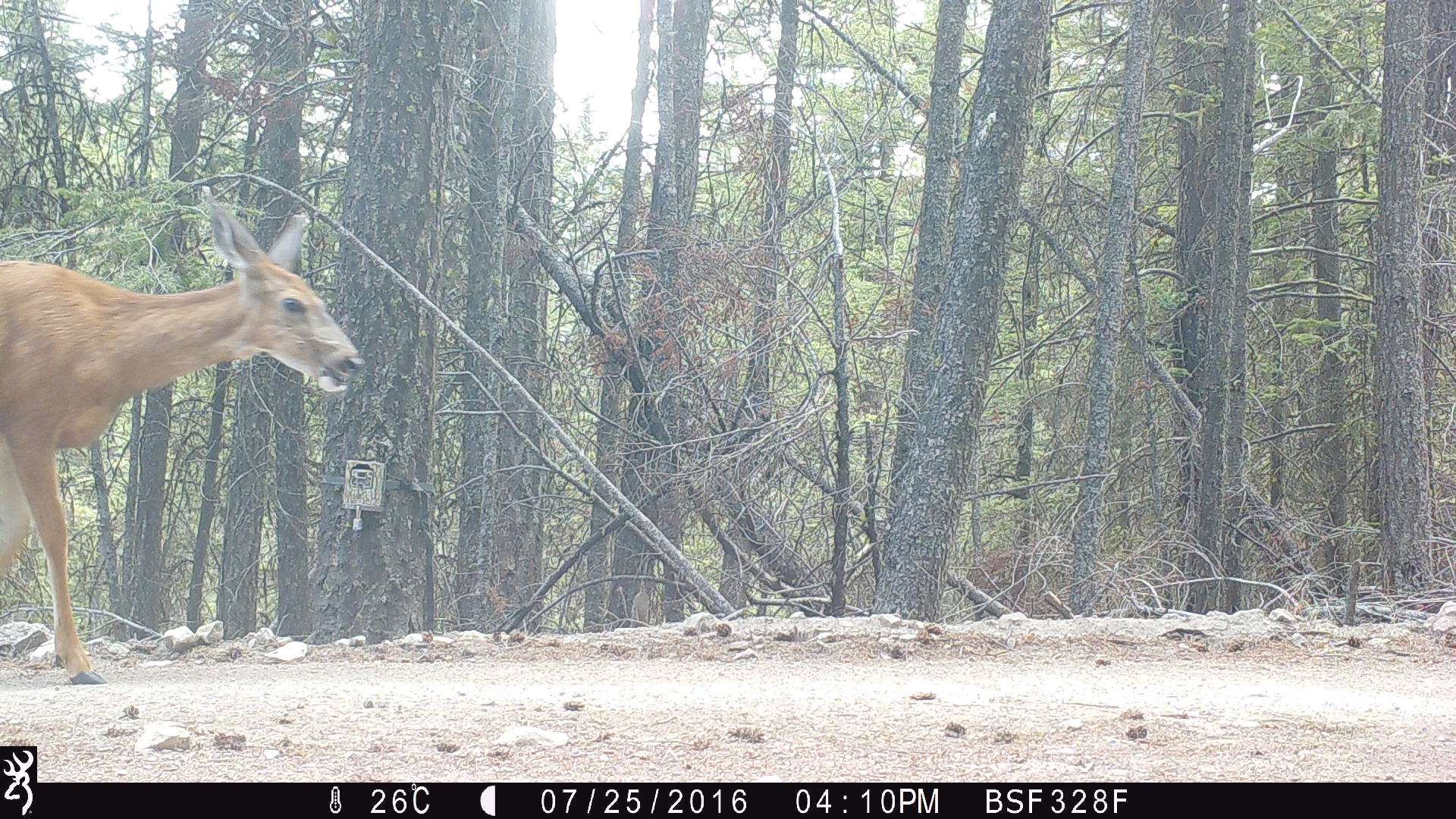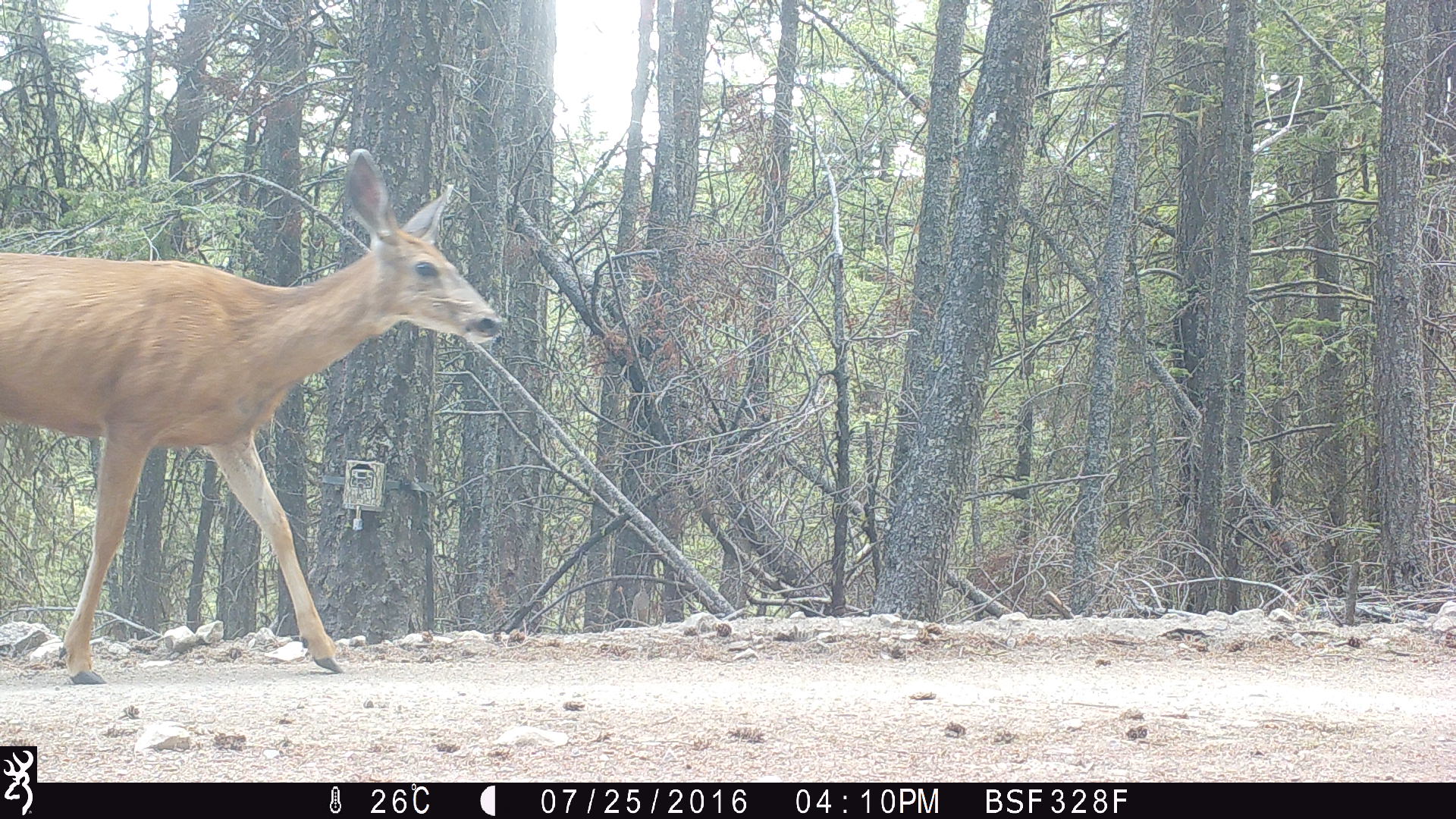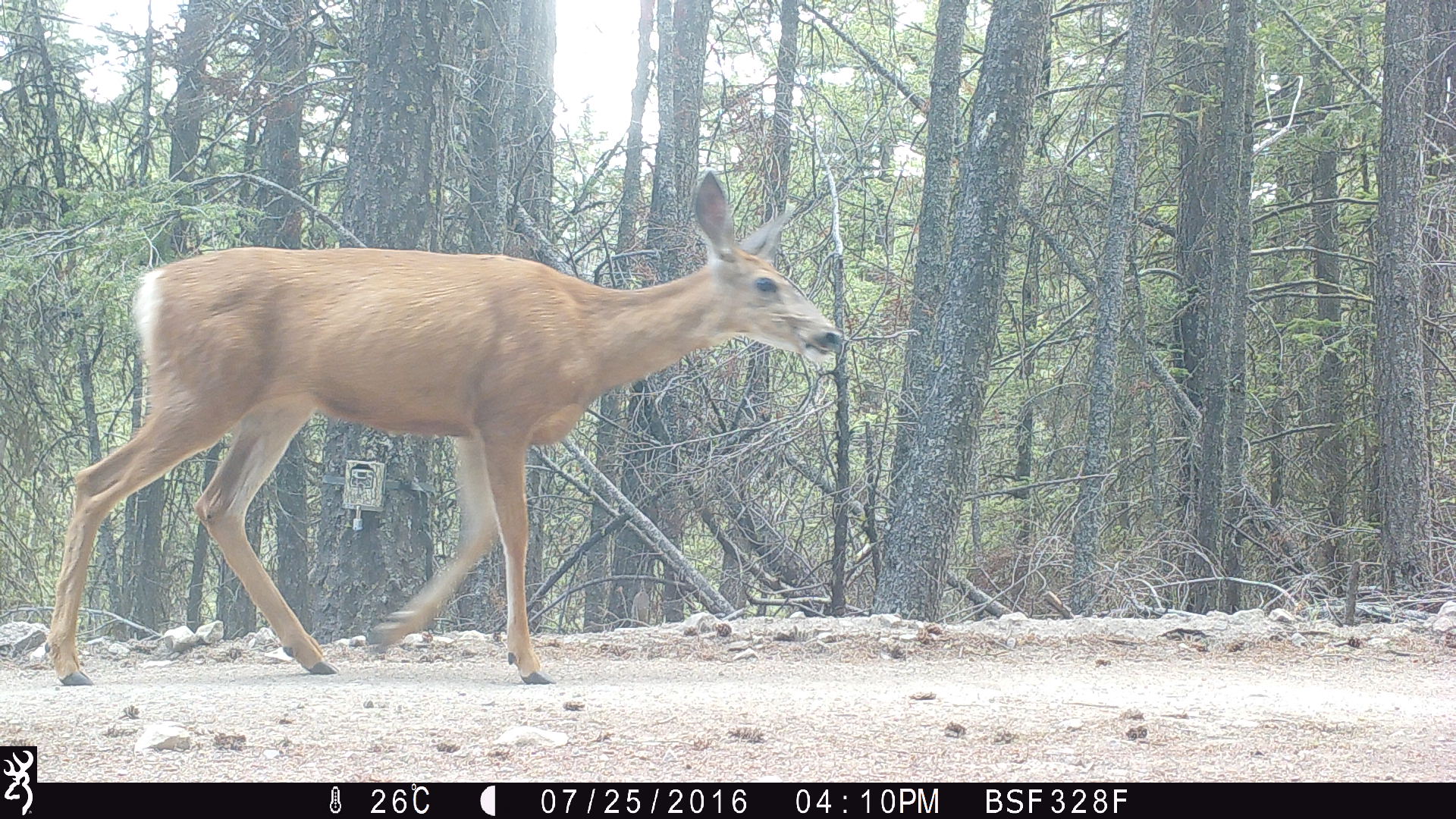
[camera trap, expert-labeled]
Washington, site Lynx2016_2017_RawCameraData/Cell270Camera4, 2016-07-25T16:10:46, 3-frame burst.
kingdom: Animalia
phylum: Chordata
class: Mammalia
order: Artiodactyla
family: Cervidae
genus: Odocoileus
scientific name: Odocoileus hemionus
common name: mule deer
Odocoileus hemionus (mule deer). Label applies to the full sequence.